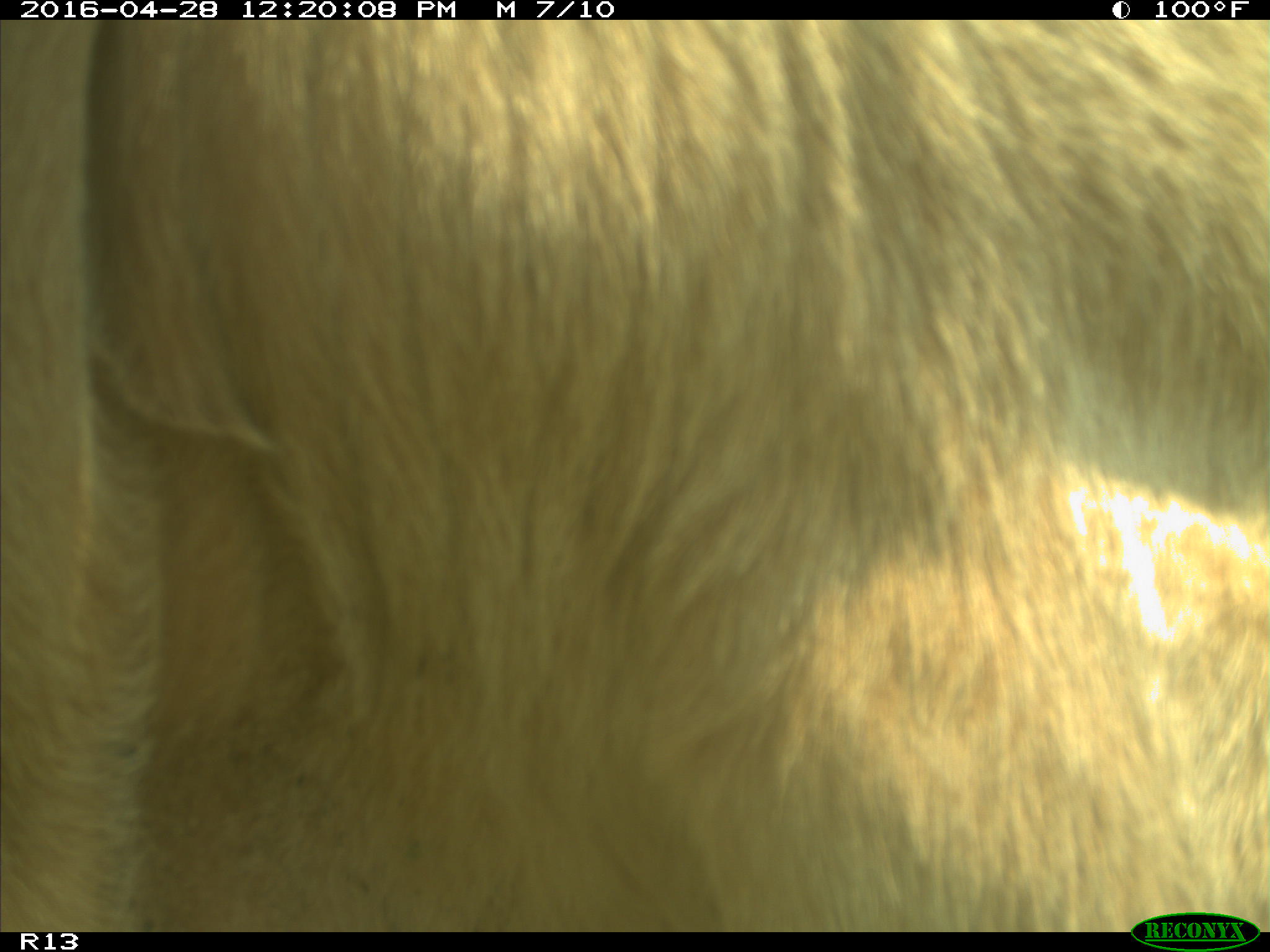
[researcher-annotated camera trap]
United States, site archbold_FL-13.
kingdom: Animalia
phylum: Chordata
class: Mammalia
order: Artiodactyla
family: Bovidae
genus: Bos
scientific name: Bos taurus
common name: domestic cow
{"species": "Bos taurus (domestic cow)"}